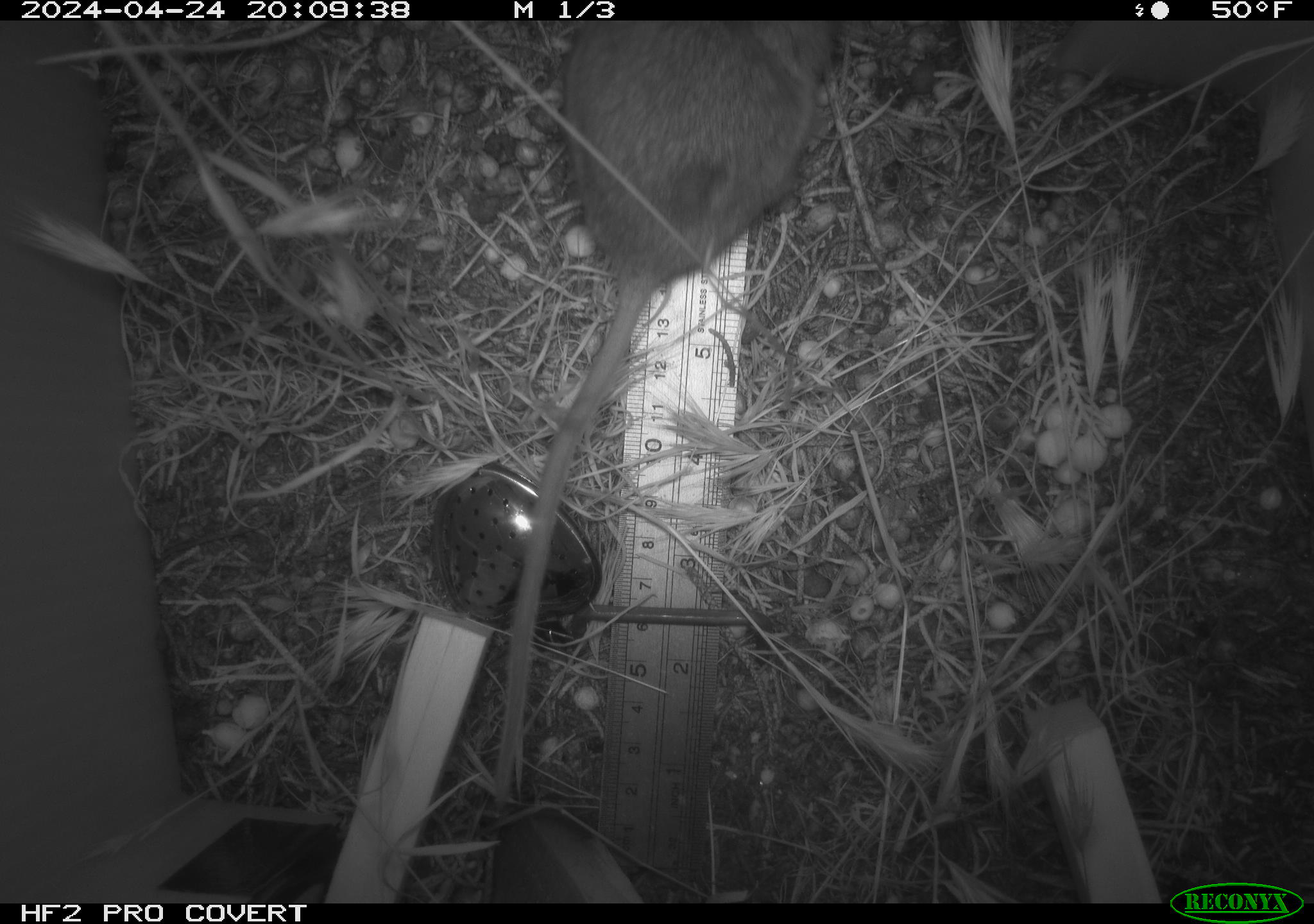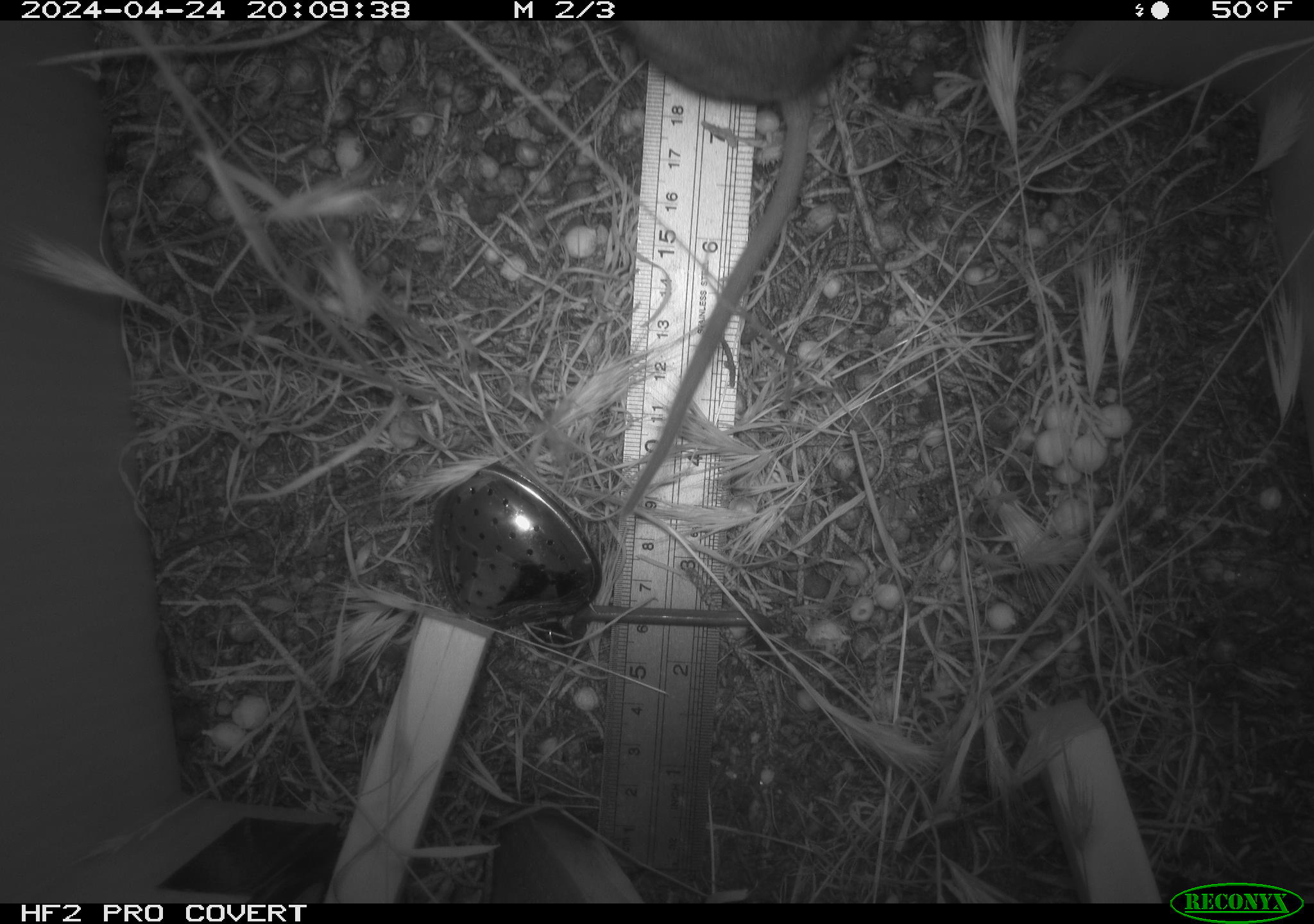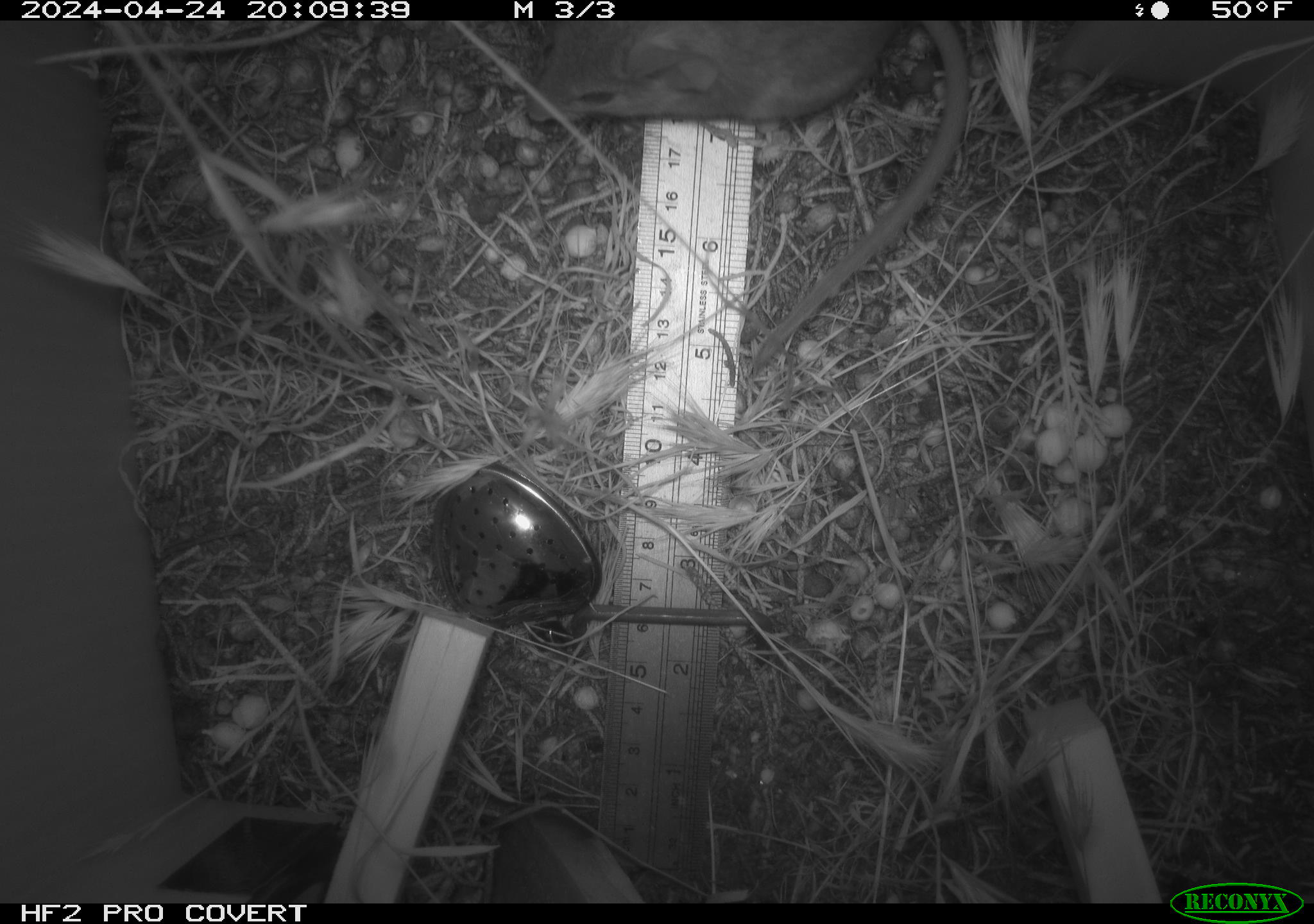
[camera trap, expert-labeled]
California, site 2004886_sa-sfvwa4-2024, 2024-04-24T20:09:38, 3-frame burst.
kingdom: Animalia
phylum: Chordata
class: Mammalia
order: Rodentia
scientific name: Rodentia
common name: mouse species